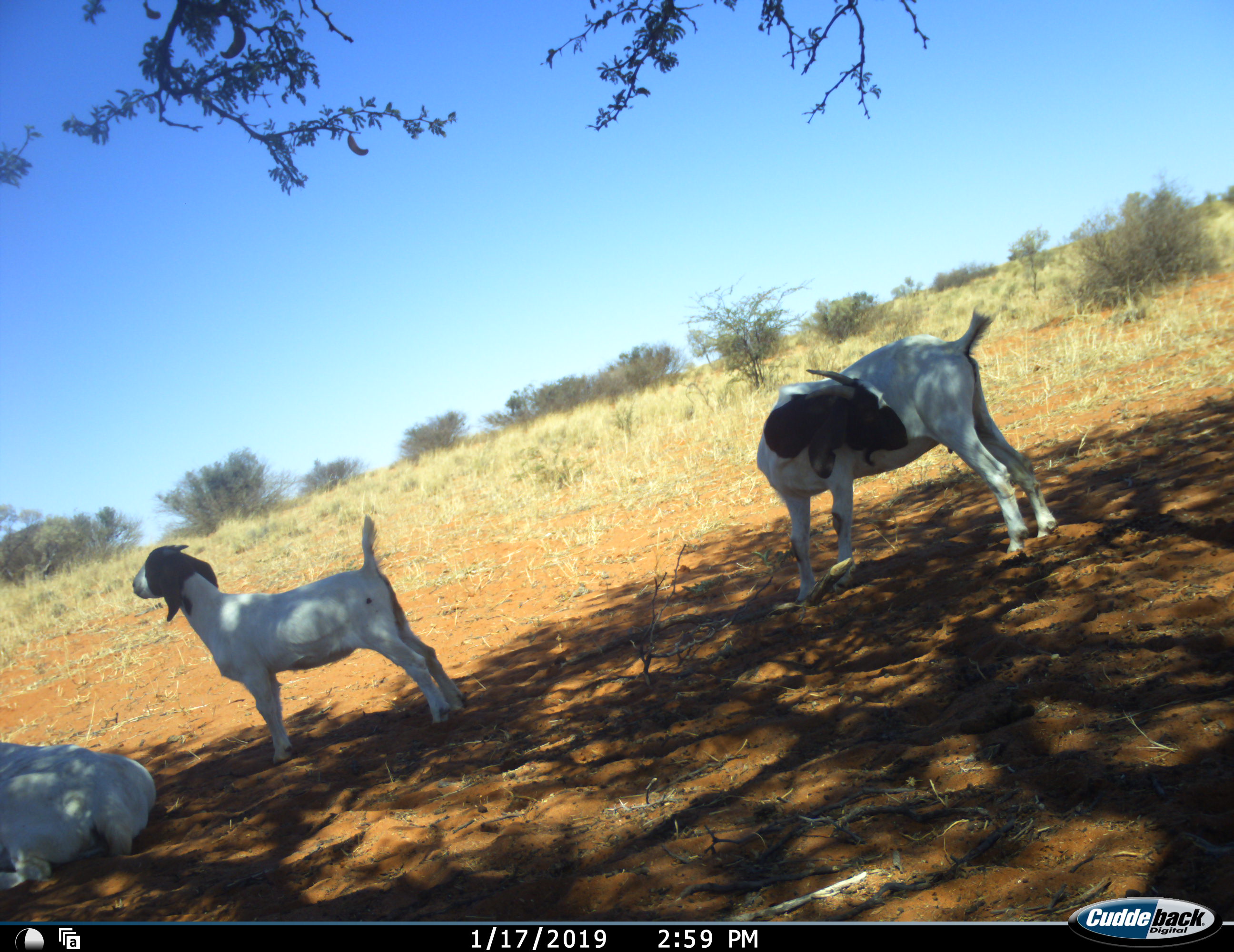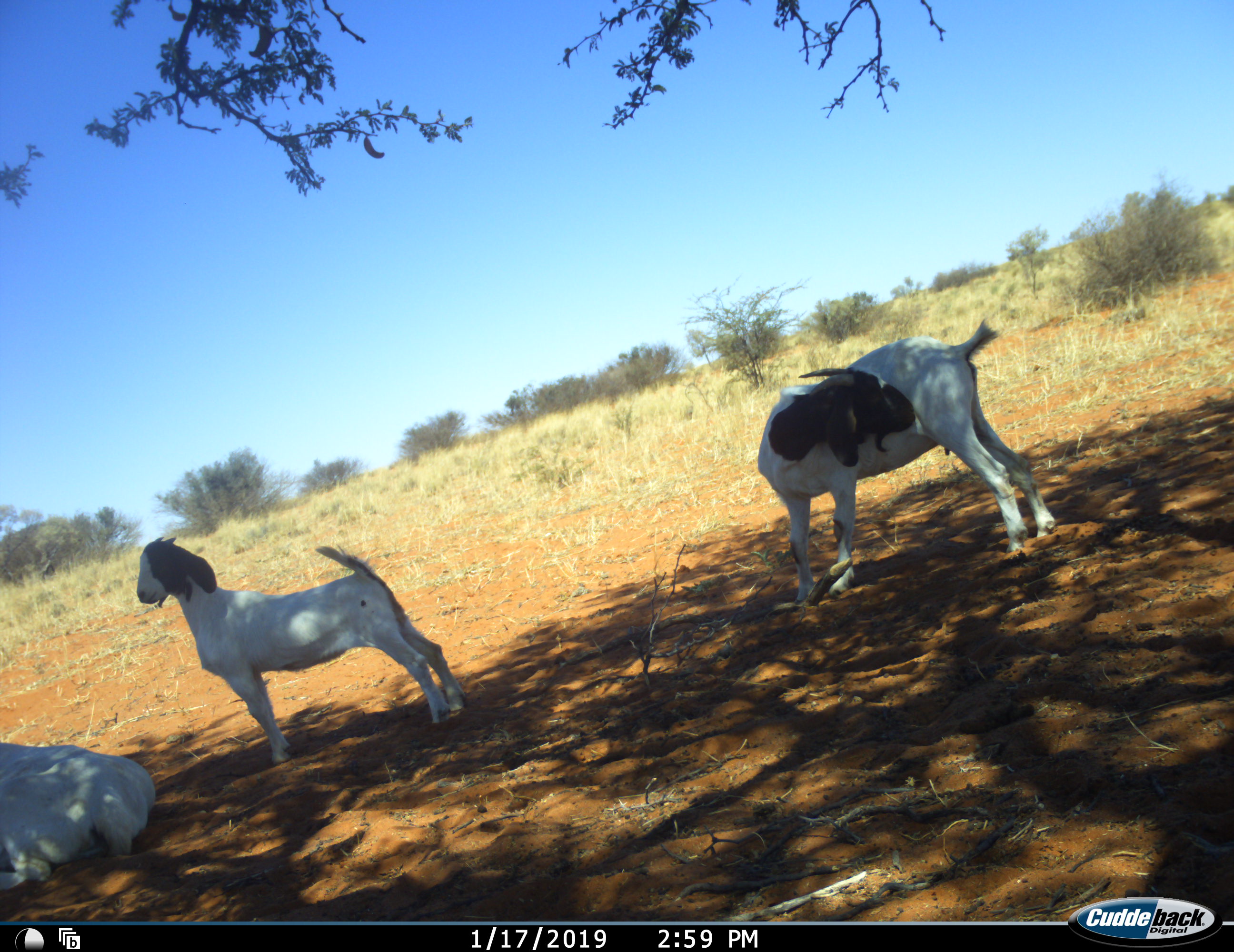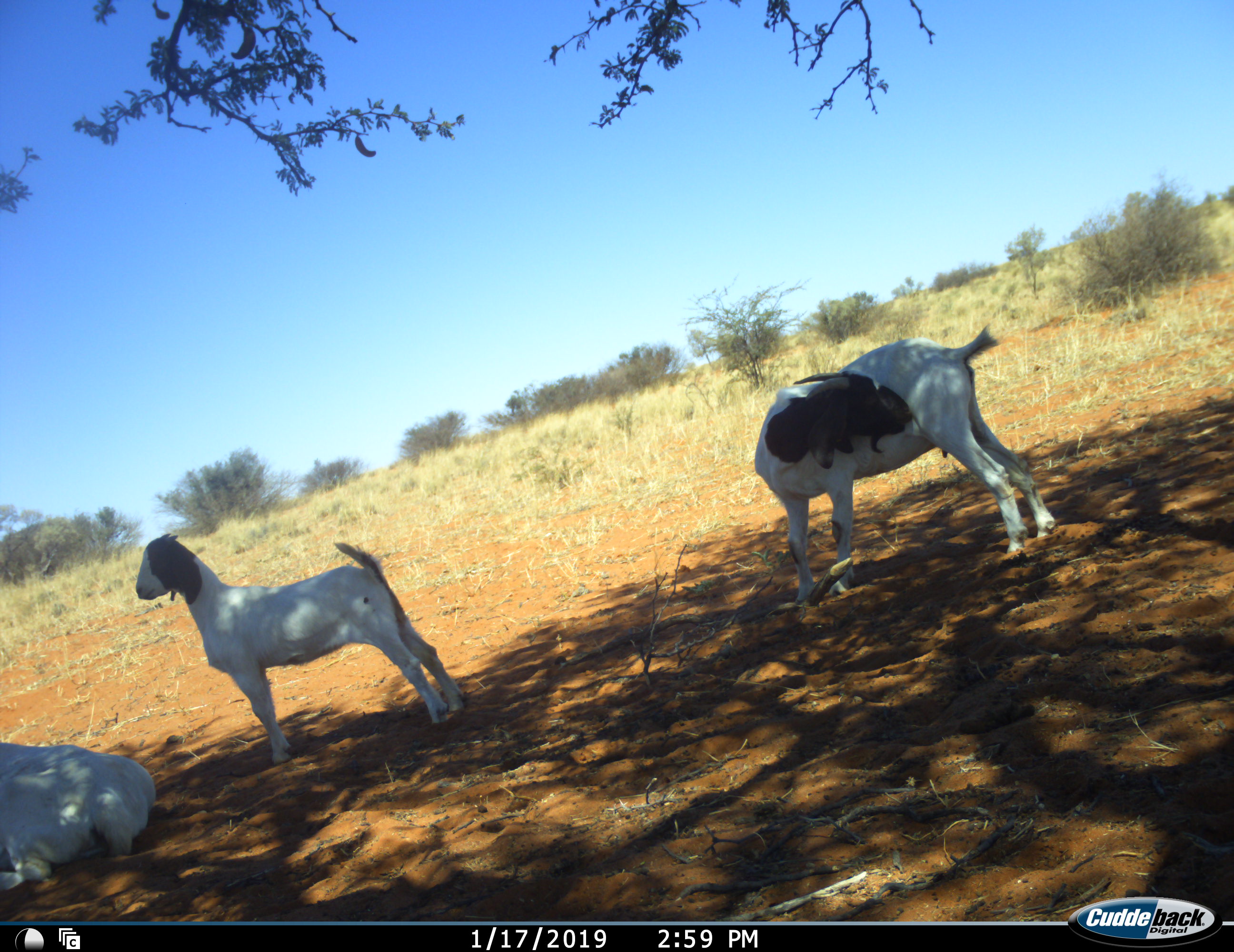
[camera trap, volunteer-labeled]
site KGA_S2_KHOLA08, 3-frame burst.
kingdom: Animalia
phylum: Chordata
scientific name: Vertebrata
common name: domestic animal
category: domesticanimal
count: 3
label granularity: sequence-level